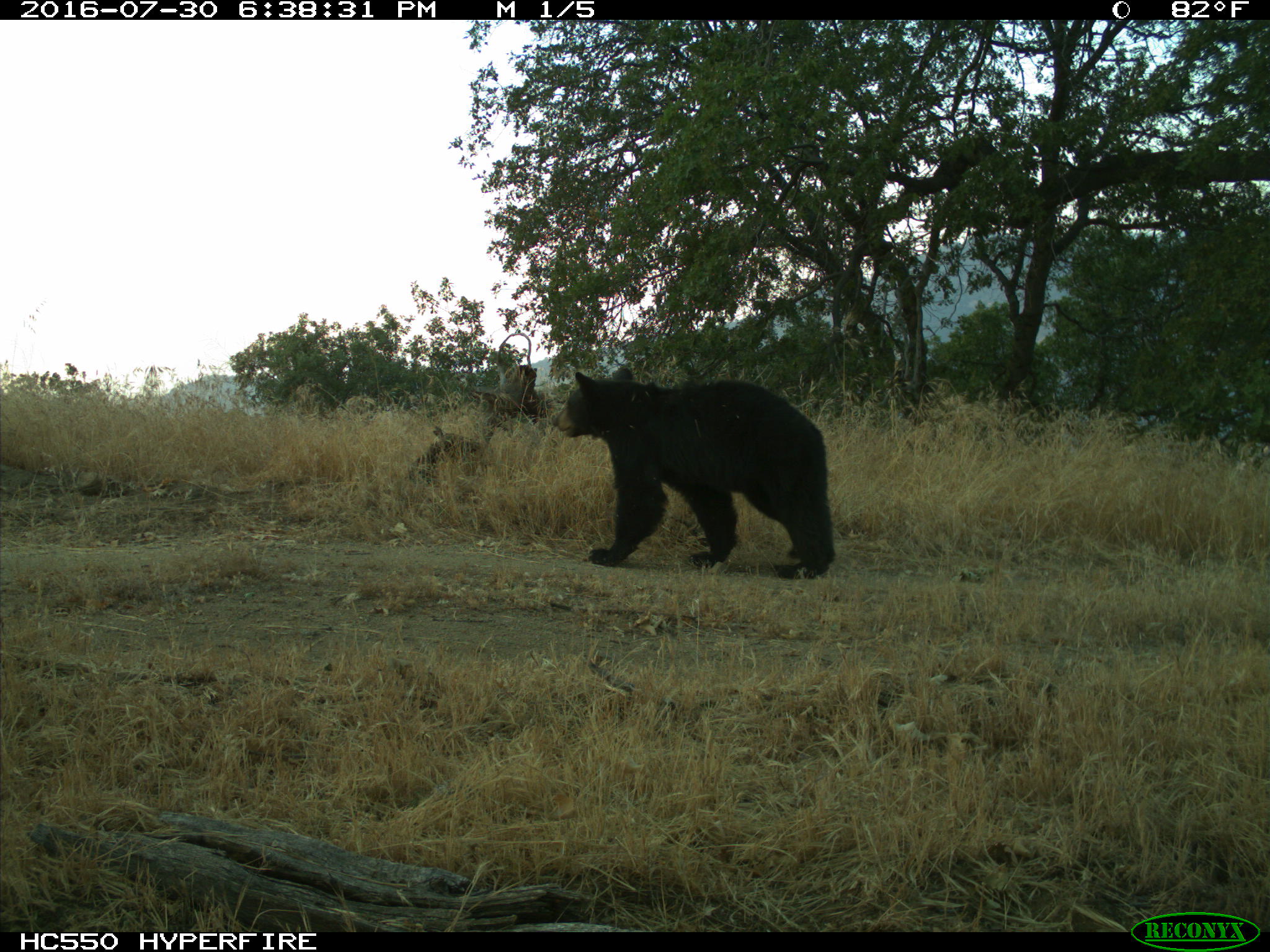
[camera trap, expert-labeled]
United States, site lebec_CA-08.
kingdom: Animalia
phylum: Chordata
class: Mammalia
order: Carnivora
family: Ursidae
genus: Ursus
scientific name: Ursus americanus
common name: american black bear